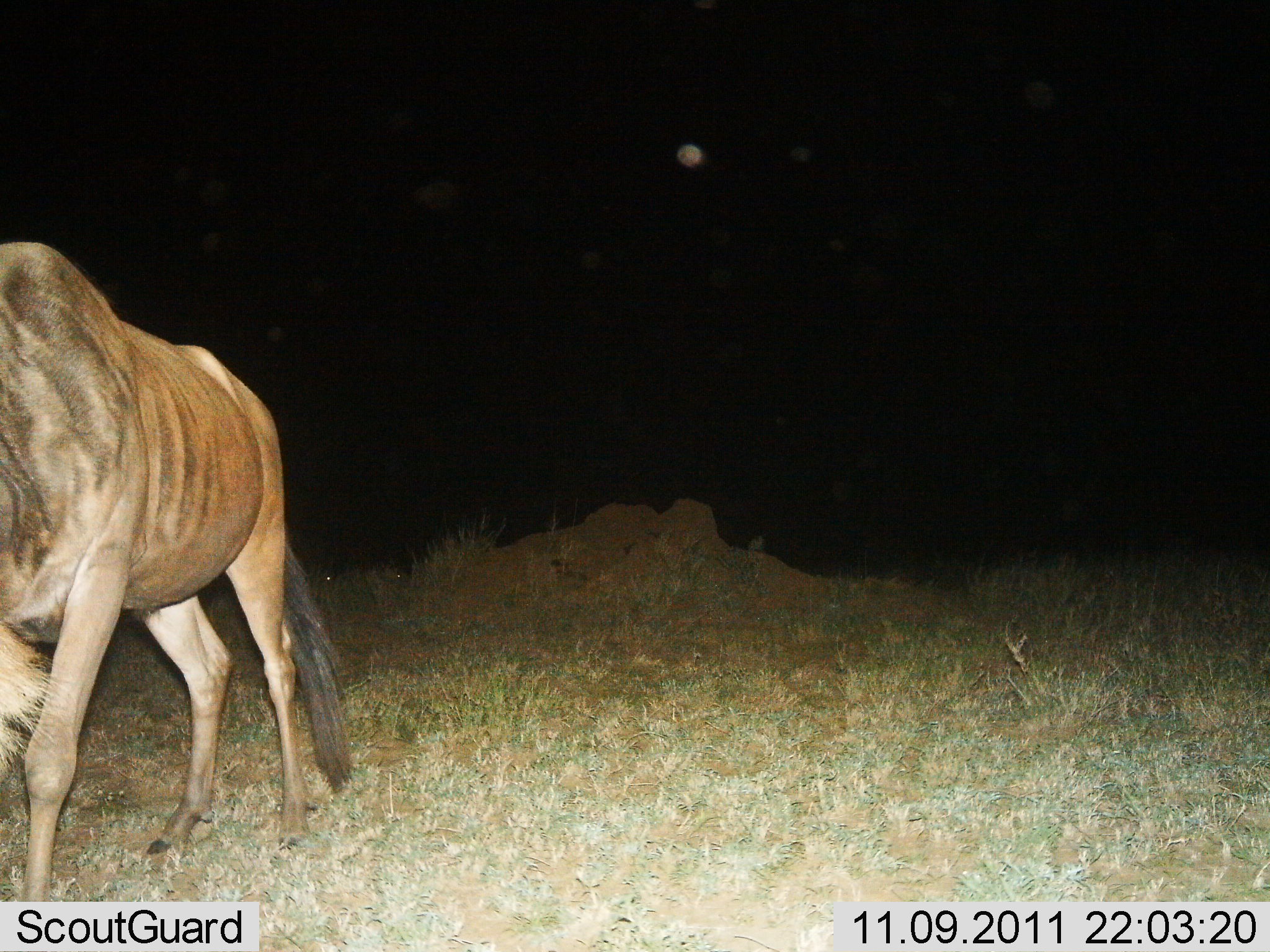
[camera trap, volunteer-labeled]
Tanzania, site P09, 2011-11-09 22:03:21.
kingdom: Animalia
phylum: Chordata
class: Mammalia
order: Artiodactyla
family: Bovidae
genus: Connochaetes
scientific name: Connochaetes taurinus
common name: blue wildebeest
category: wildebeest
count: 1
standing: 45%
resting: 0%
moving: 36%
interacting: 0%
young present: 0%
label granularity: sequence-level